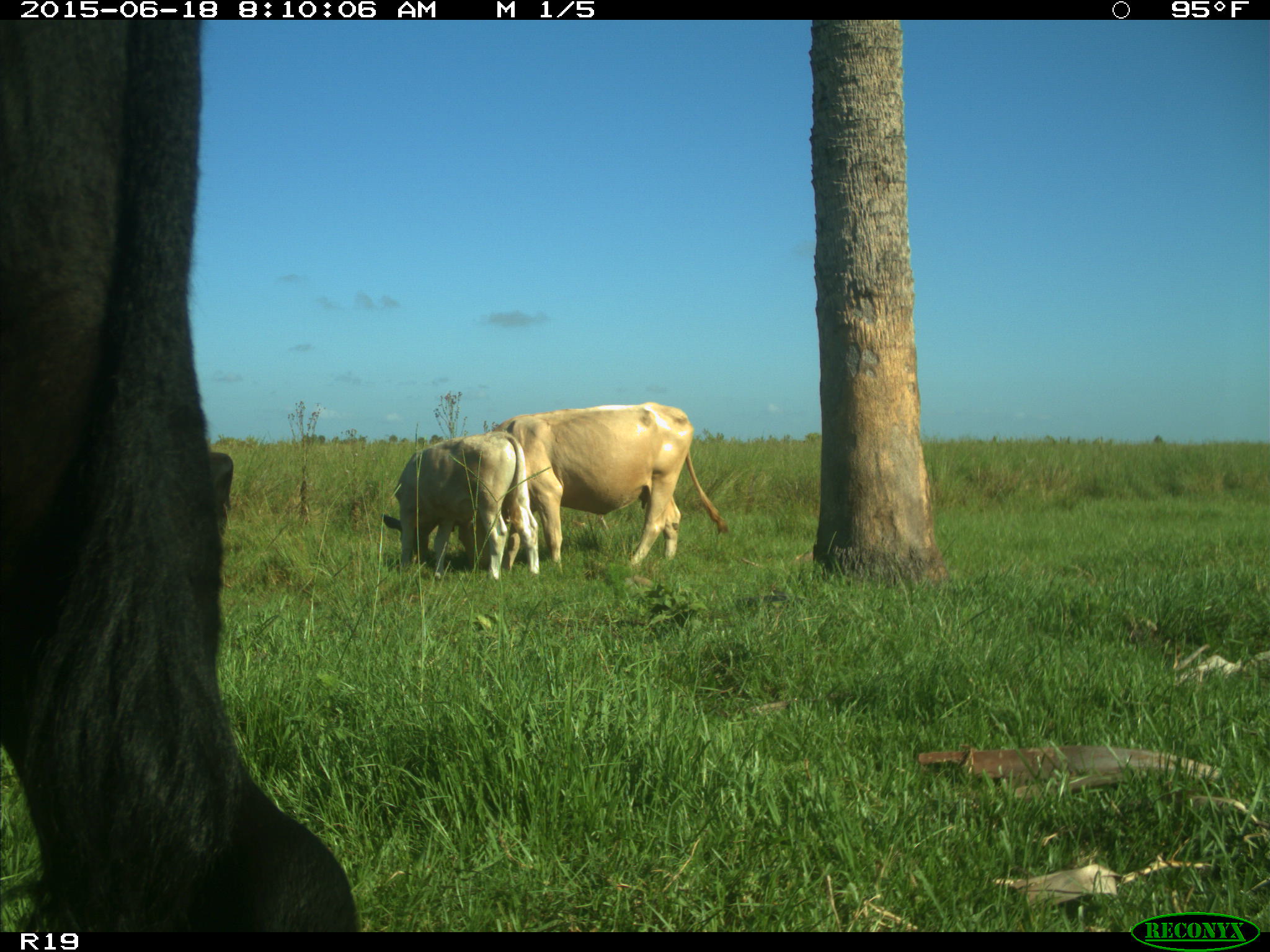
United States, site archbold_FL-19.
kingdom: Animalia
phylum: Chordata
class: Mammalia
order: Artiodactyla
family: Bovidae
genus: Bos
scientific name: Bos taurus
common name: domestic cow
Bos taurus (domestic cow).